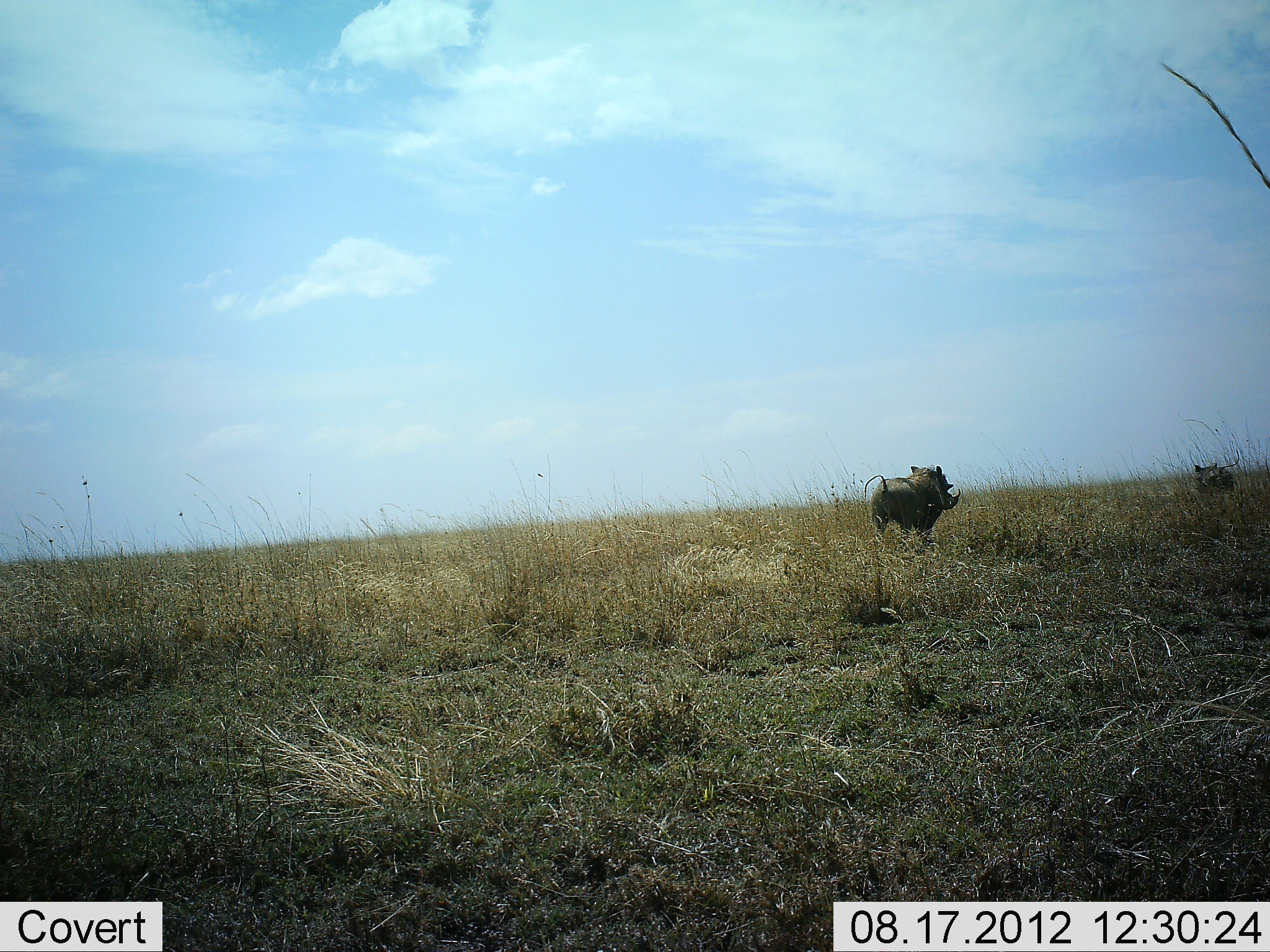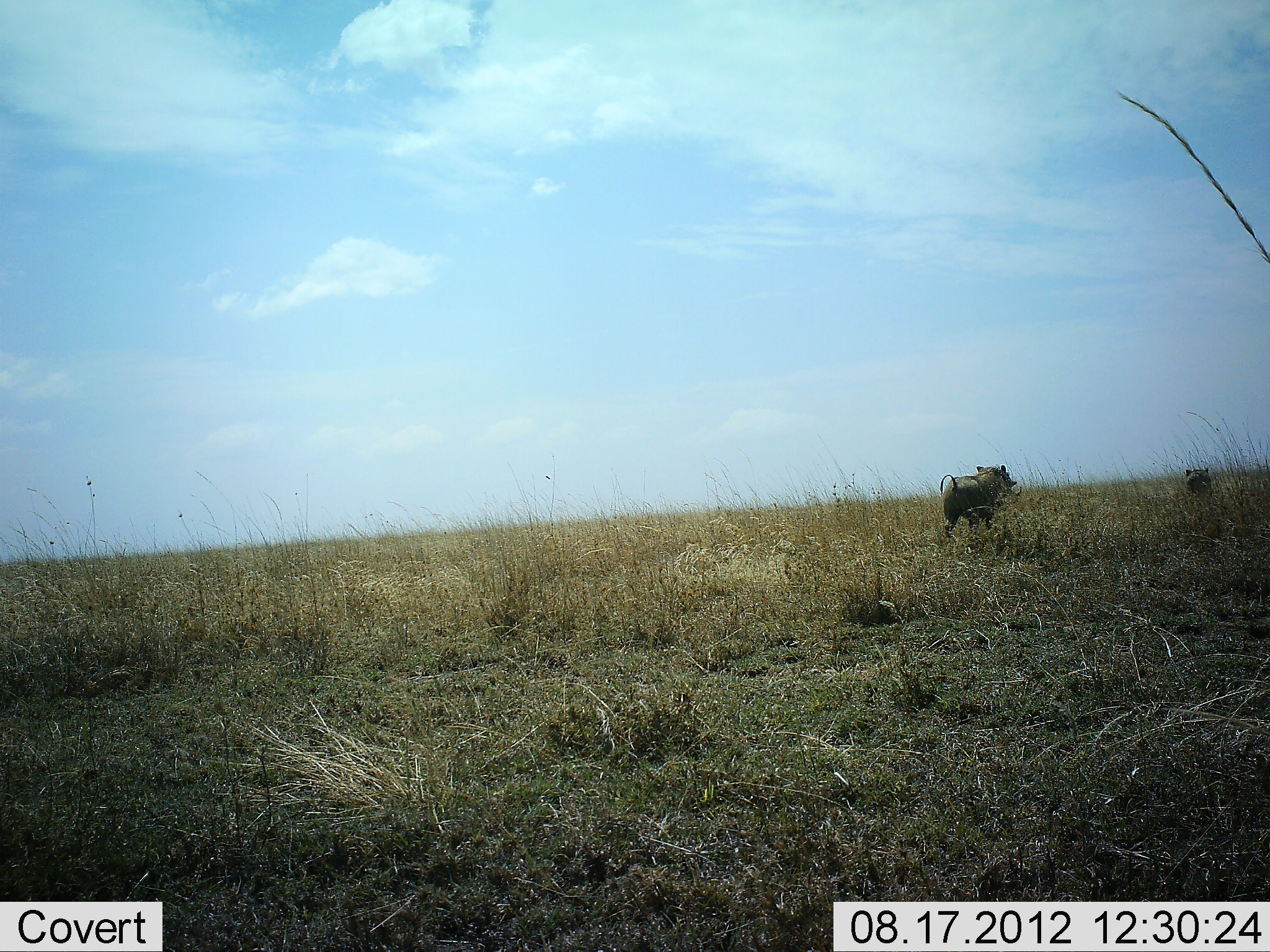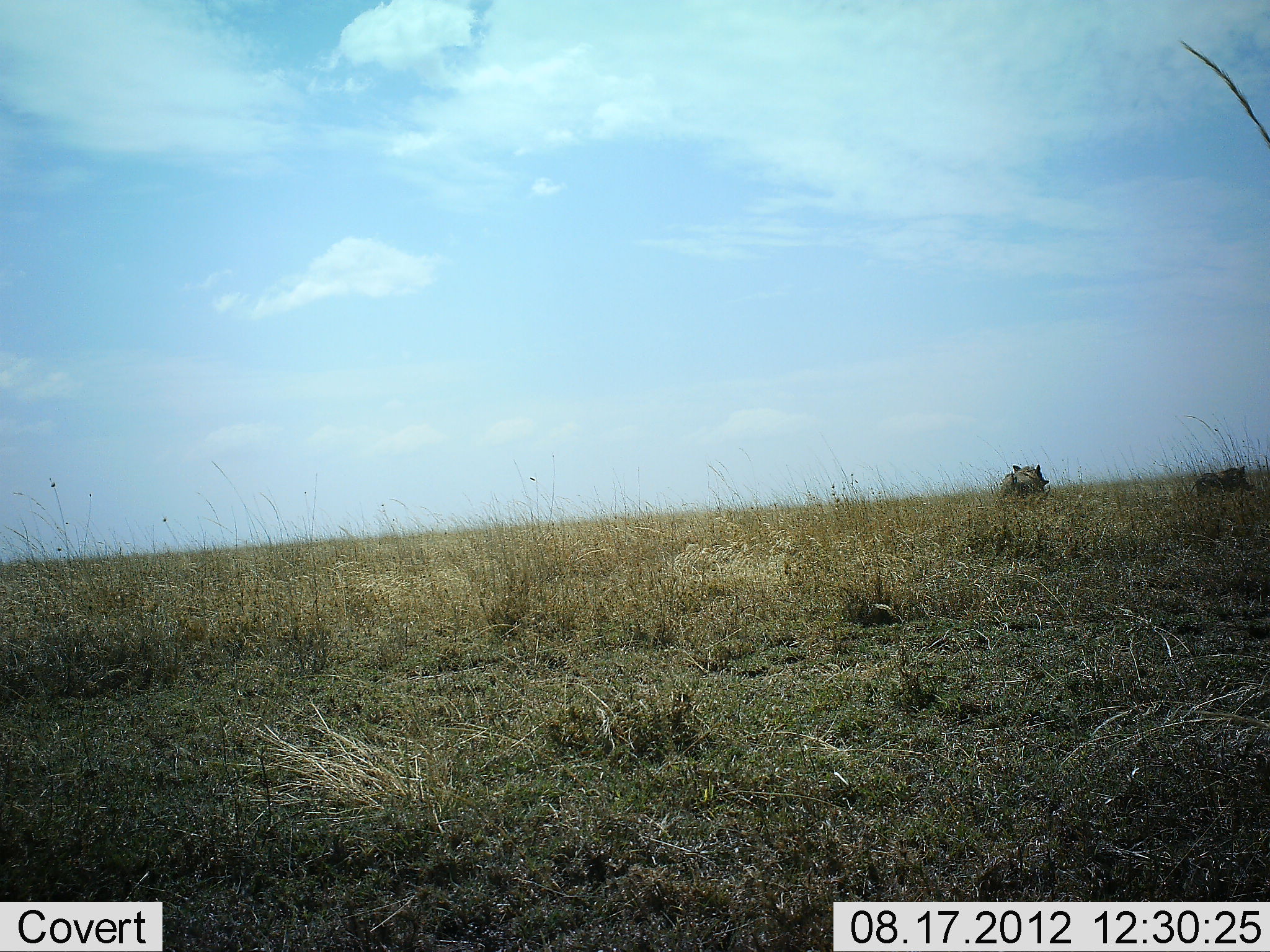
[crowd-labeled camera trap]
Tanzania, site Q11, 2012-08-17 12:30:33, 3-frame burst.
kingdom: Animalia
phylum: Chordata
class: Mammalia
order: Artiodactyla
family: Suidae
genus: Phacochoerus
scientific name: Phacochoerus africanus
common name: warthog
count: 2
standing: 0%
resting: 0%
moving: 100%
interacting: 0%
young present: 0%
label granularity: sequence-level